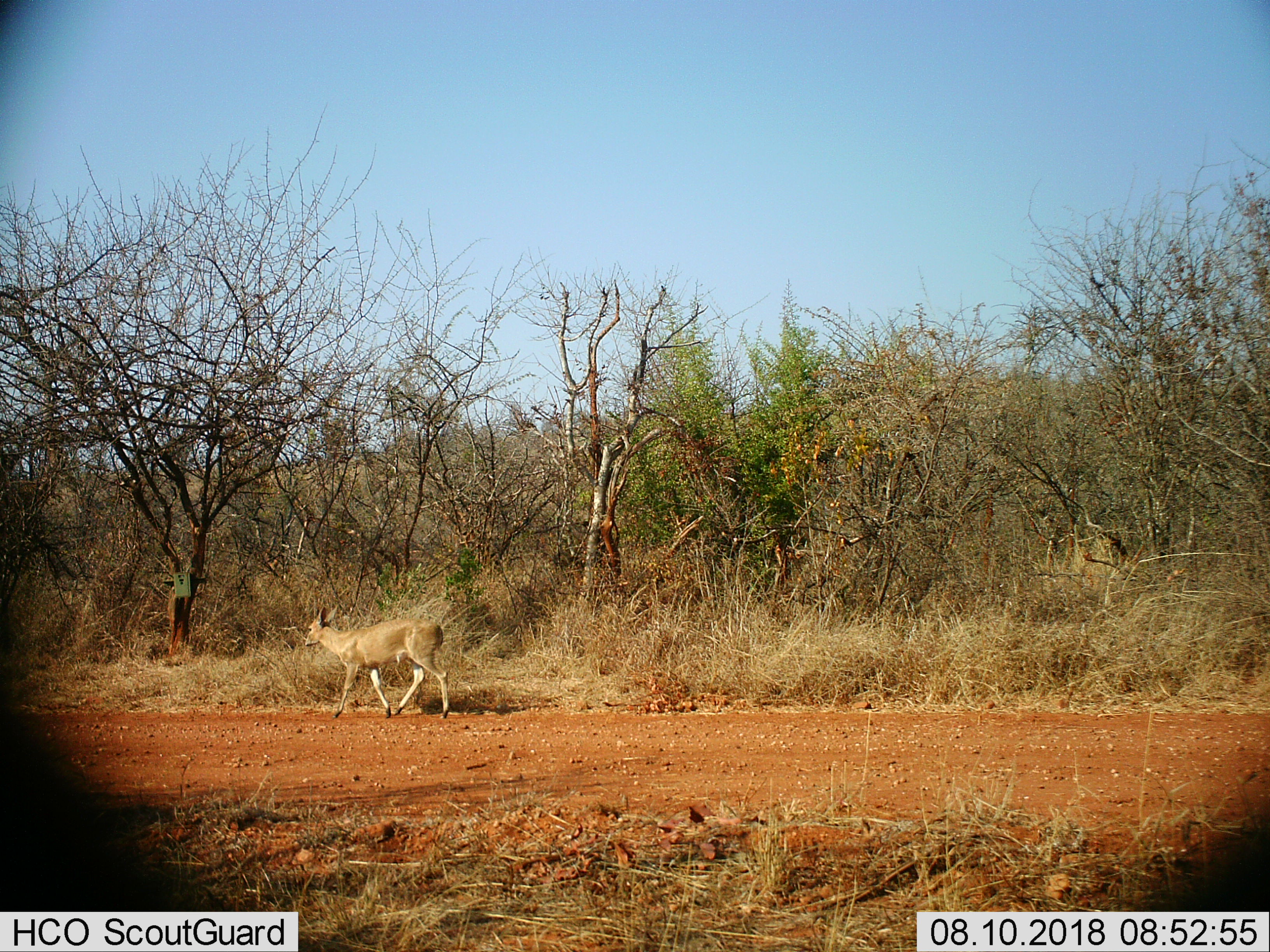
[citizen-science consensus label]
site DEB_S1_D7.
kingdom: Animalia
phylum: Chordata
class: Mammalia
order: Artiodactyla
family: Bovidae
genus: Sylvicapra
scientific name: Sylvicapra grimmia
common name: common duiker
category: duikercommongrey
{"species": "duikercommongrey (common duiker) (Sylvicapra grimmia)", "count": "1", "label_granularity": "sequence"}